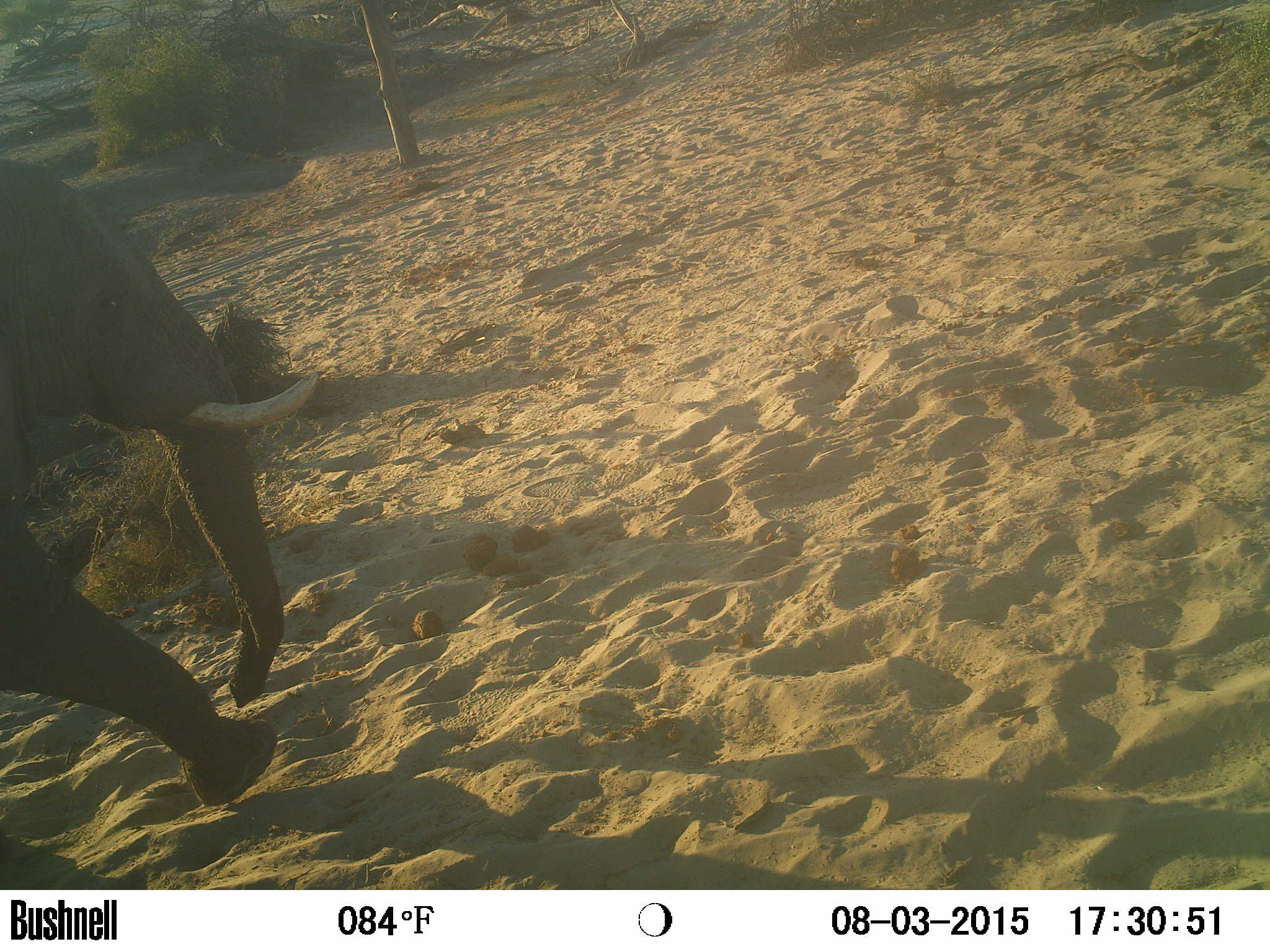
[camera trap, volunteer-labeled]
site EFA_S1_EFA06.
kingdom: Animalia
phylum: Chordata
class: Mammalia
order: Proboscidea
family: Elephantidae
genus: Loxodonta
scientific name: Loxodonta africana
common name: african bush elephant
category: elephant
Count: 1.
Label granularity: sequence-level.